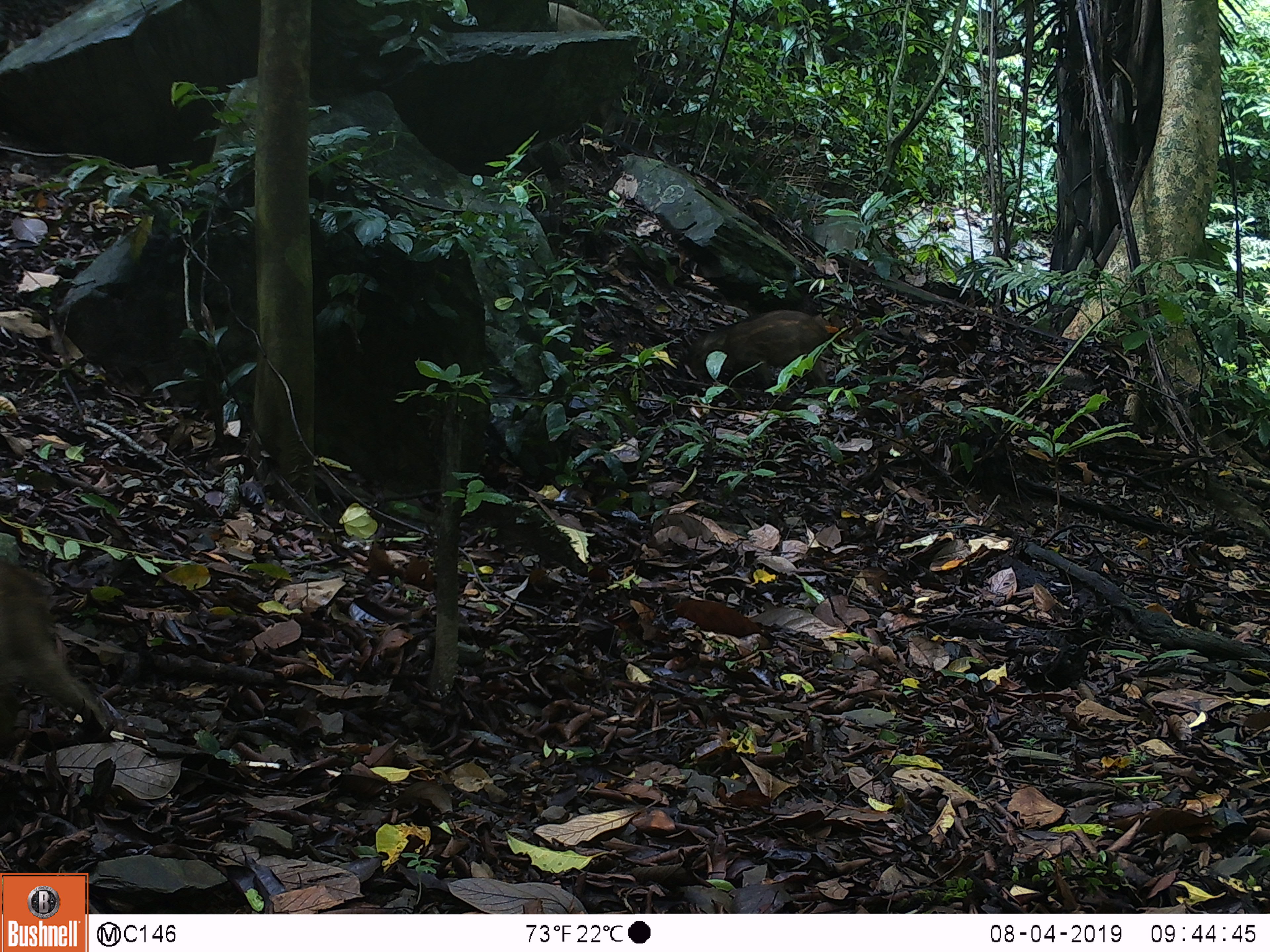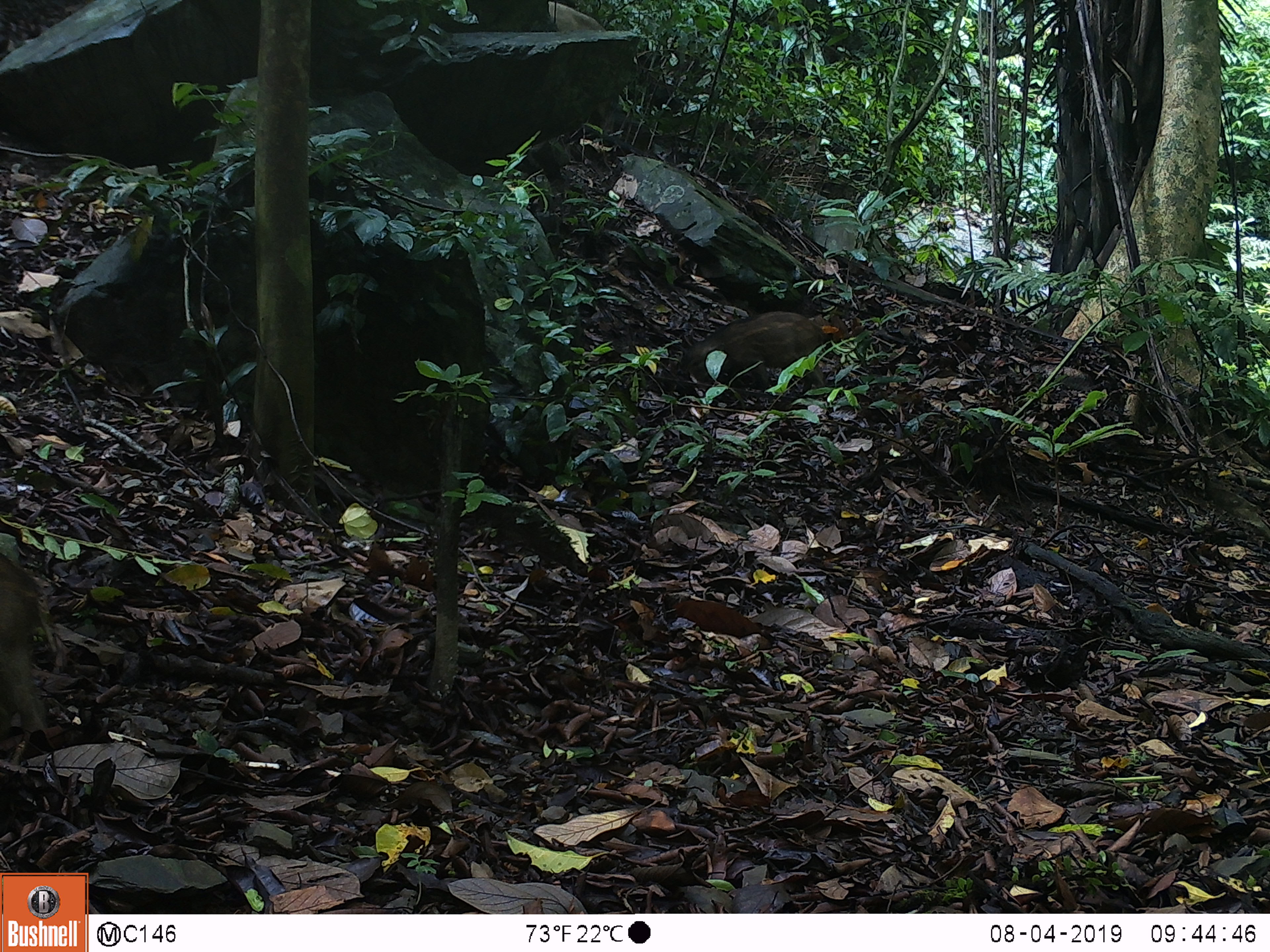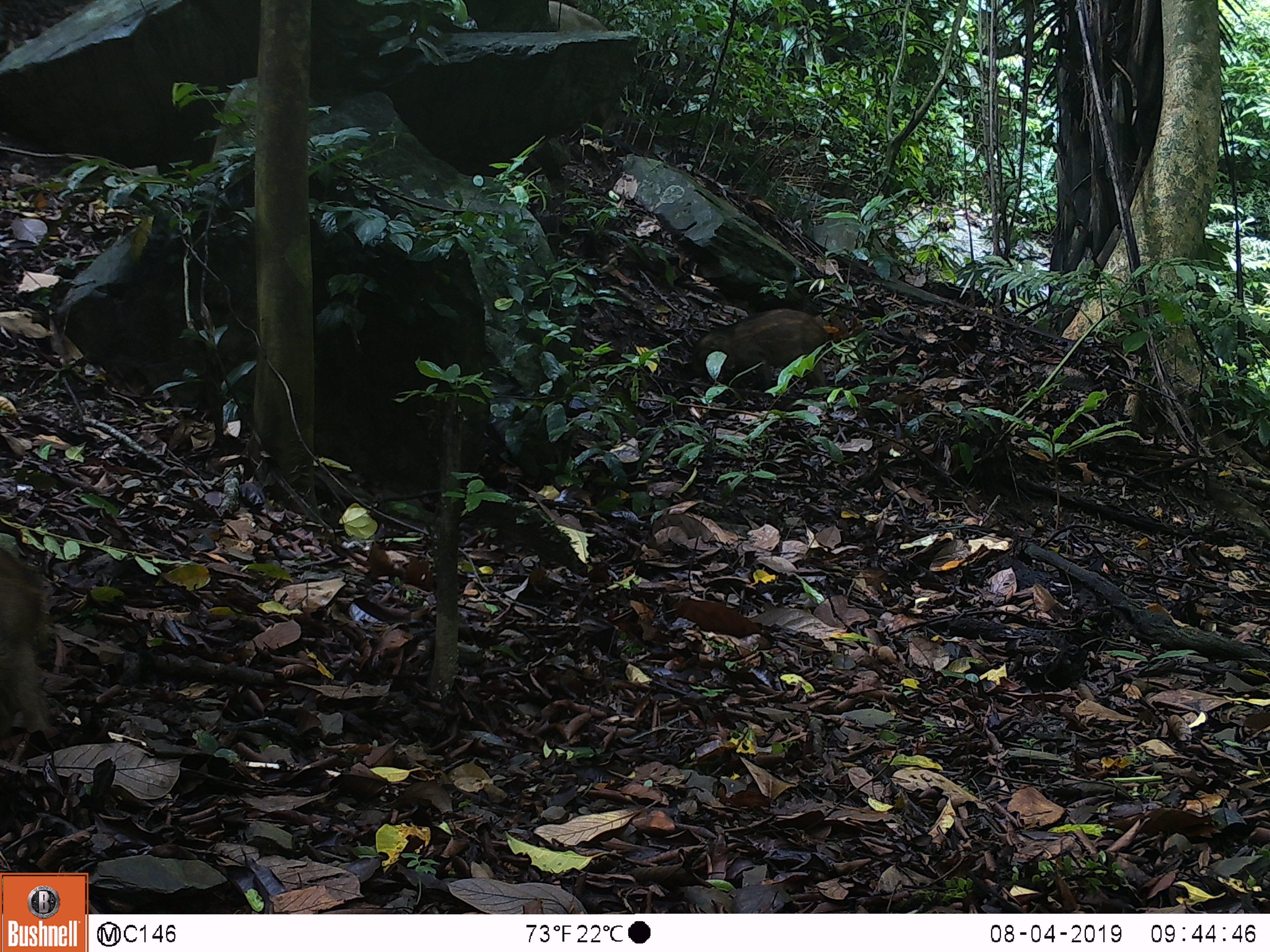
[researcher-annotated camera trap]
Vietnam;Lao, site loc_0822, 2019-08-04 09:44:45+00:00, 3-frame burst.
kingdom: Animalia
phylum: Chordata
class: Mammalia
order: Artiodactyla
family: Suidae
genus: Sus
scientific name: Sus scrofa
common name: eurasian wild pig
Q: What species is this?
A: Eurasian wild pig (Sus scrofa).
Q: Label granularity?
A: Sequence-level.